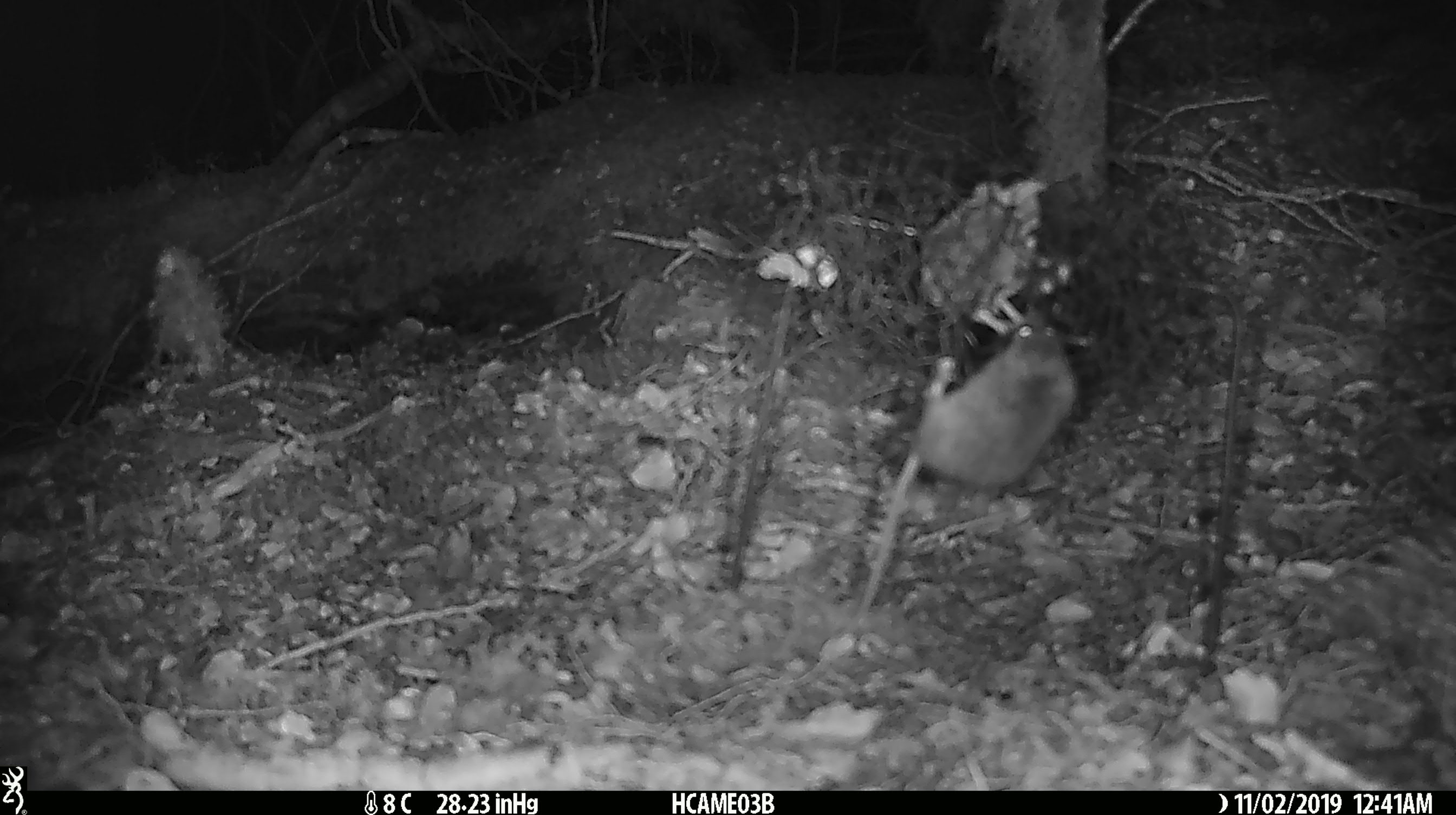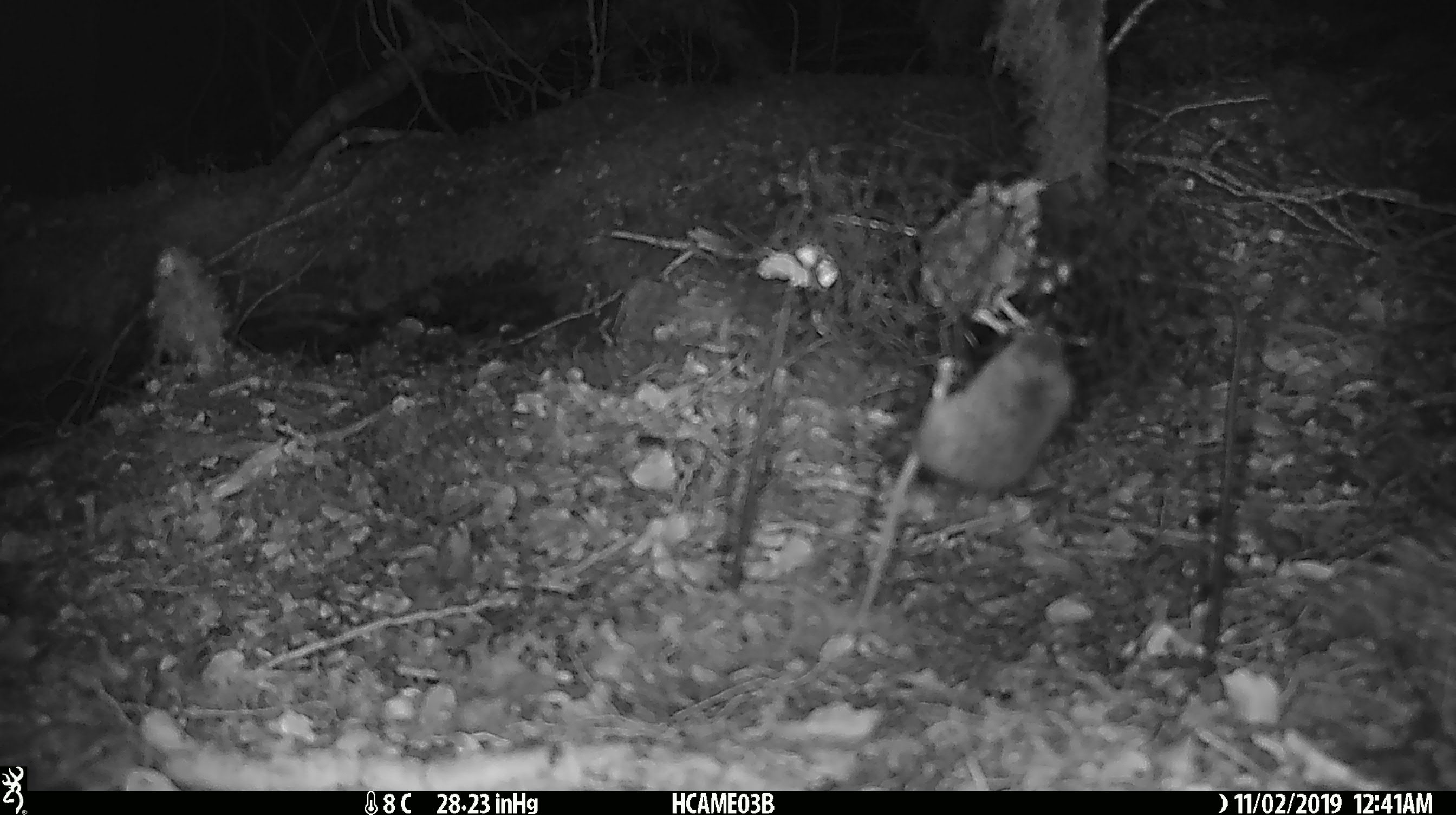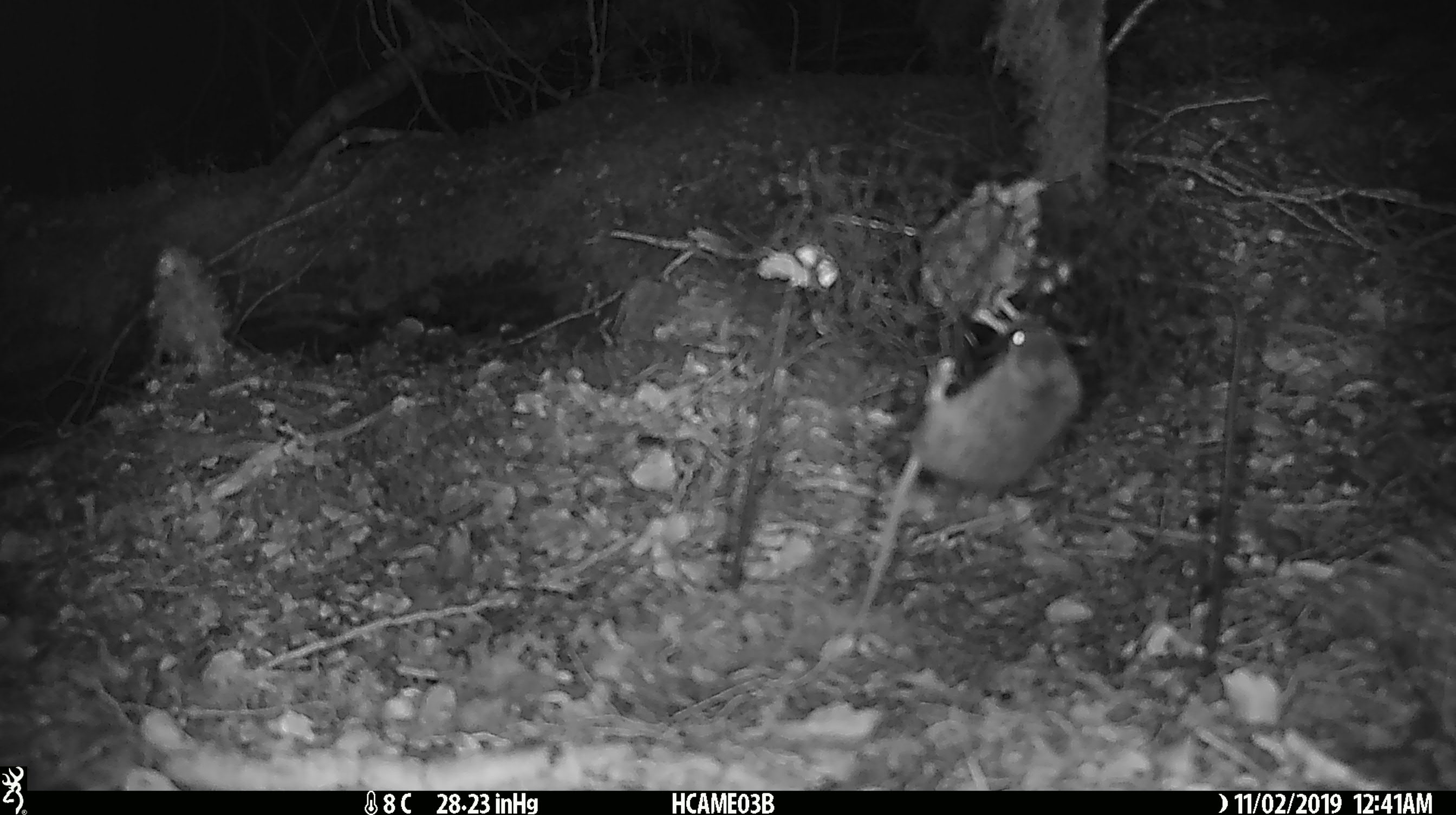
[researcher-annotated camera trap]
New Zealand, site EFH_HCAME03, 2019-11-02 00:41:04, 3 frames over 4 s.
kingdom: Animalia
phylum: Chordata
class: Mammalia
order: Rodentia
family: Muridae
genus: Mus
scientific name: Mus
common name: mouse